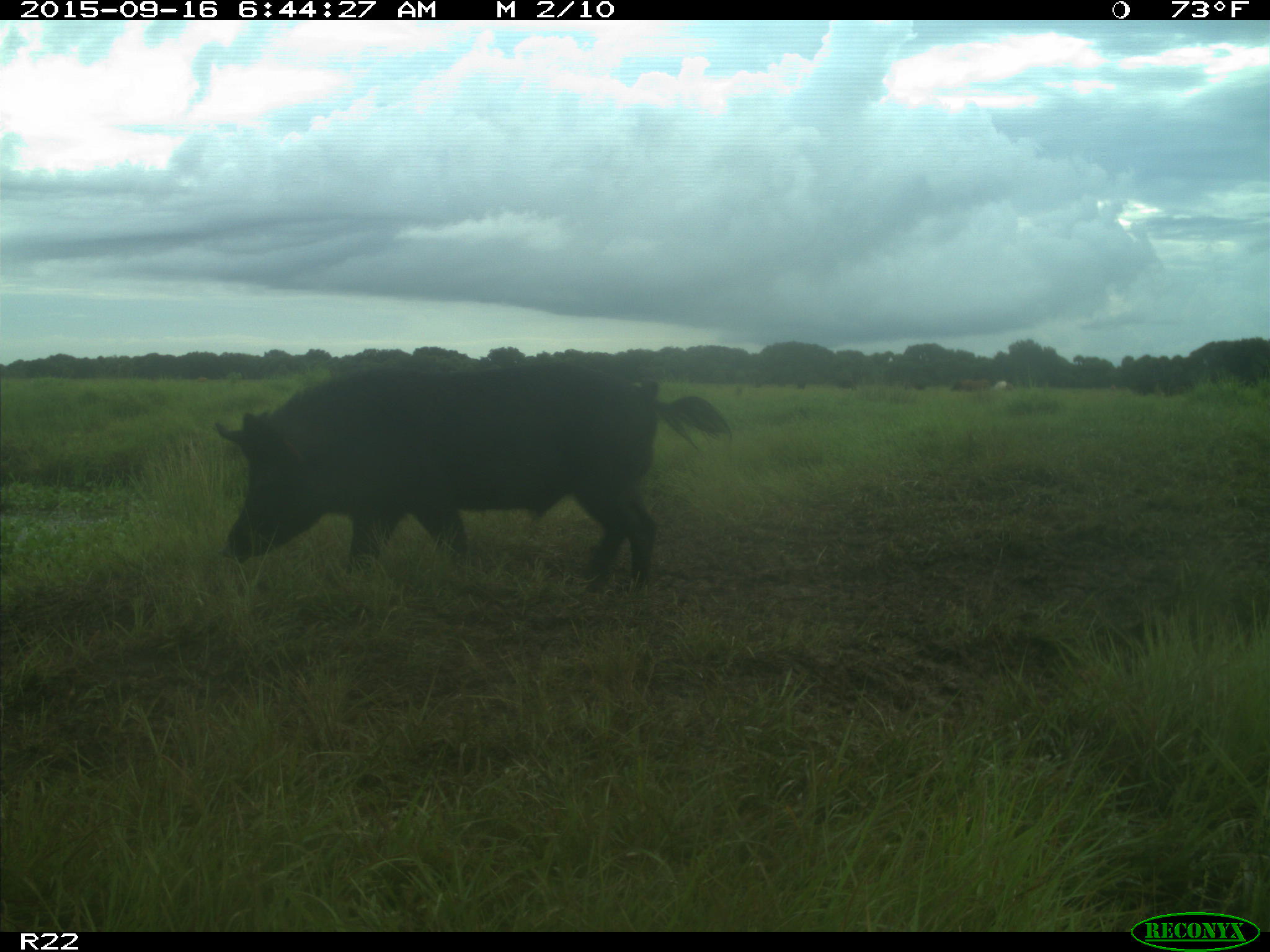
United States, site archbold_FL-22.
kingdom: Animalia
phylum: Chordata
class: Mammalia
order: Artiodactyla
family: Suidae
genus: Sus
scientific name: Sus scrofa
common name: wild boar